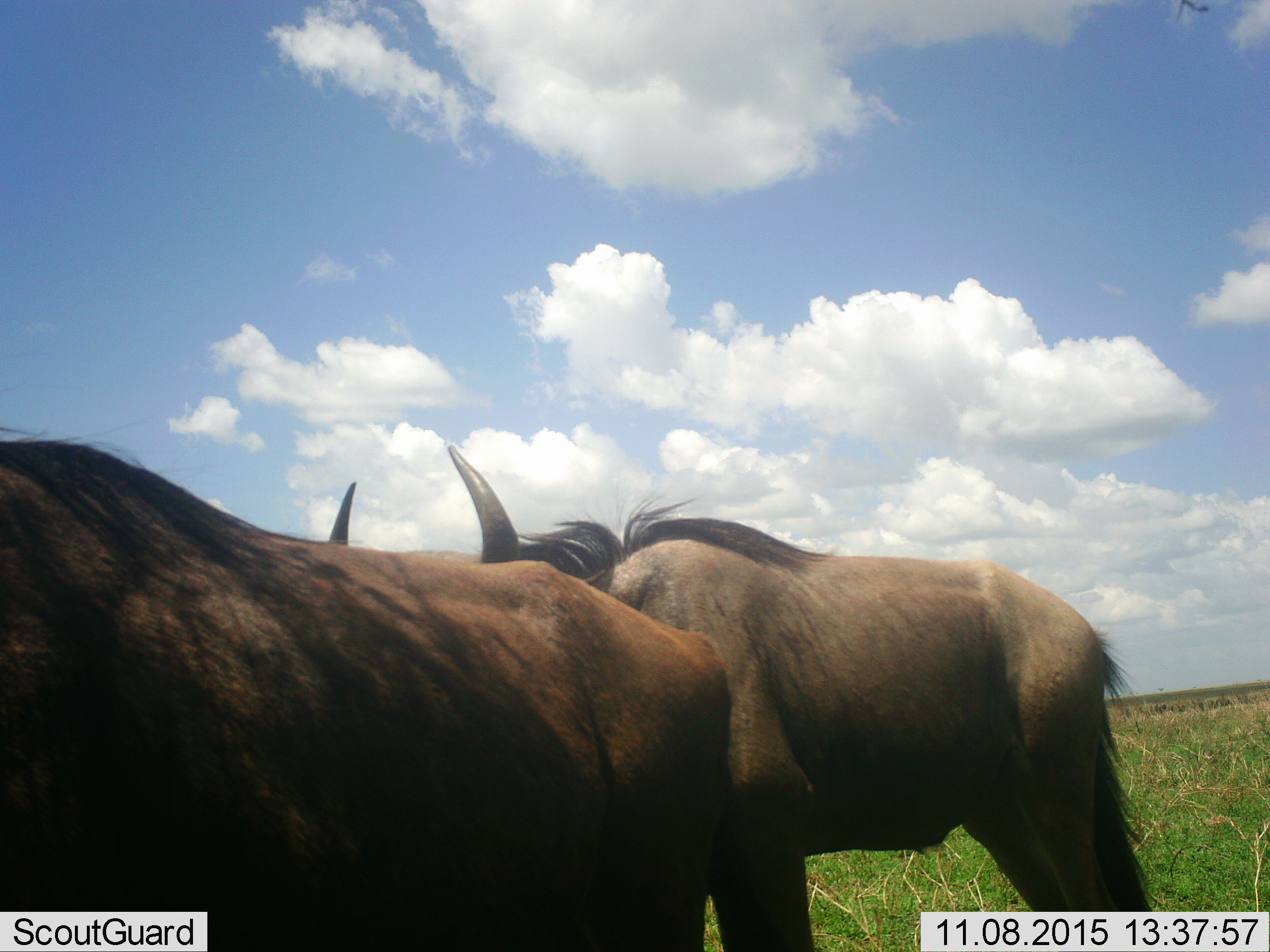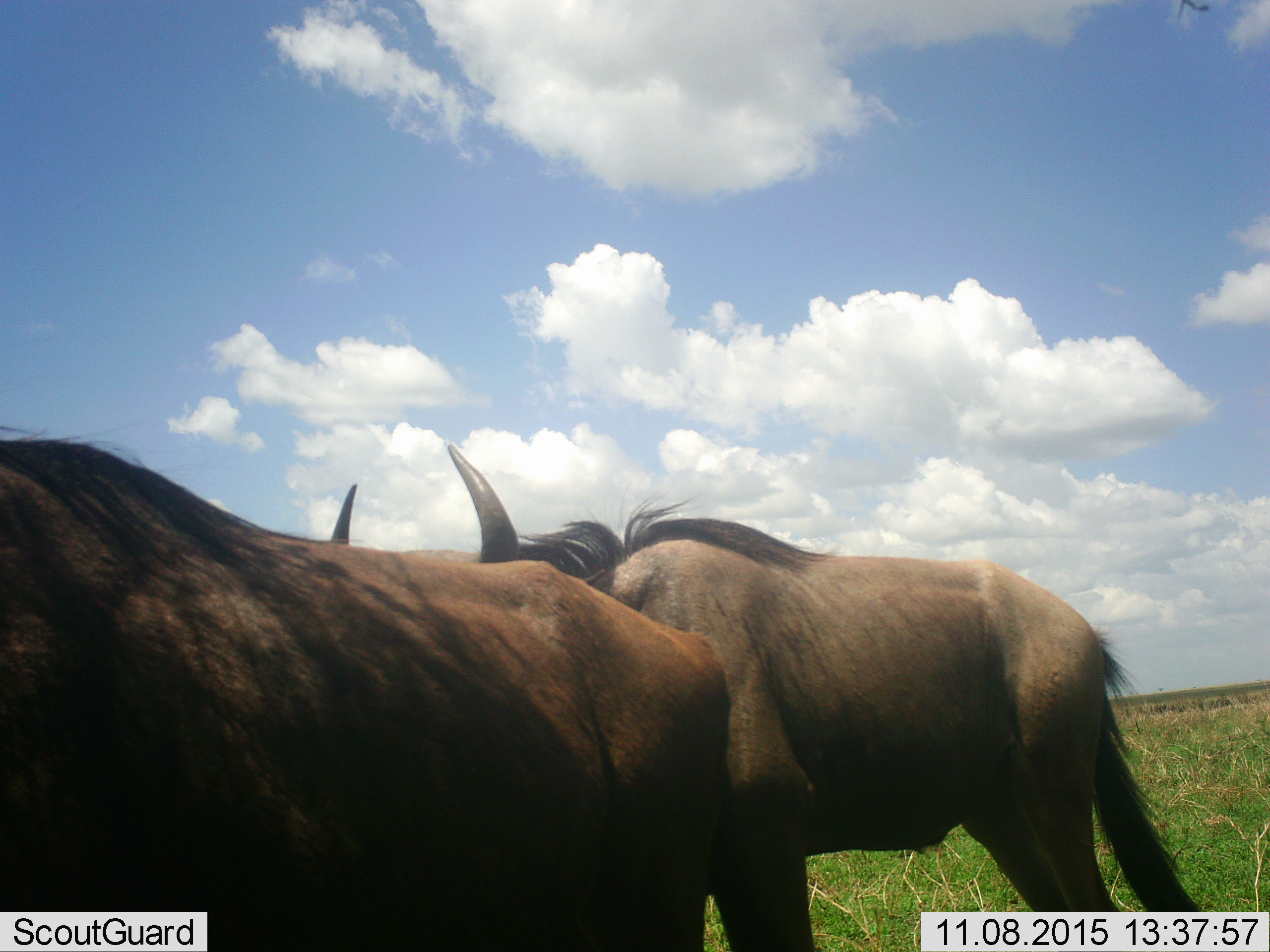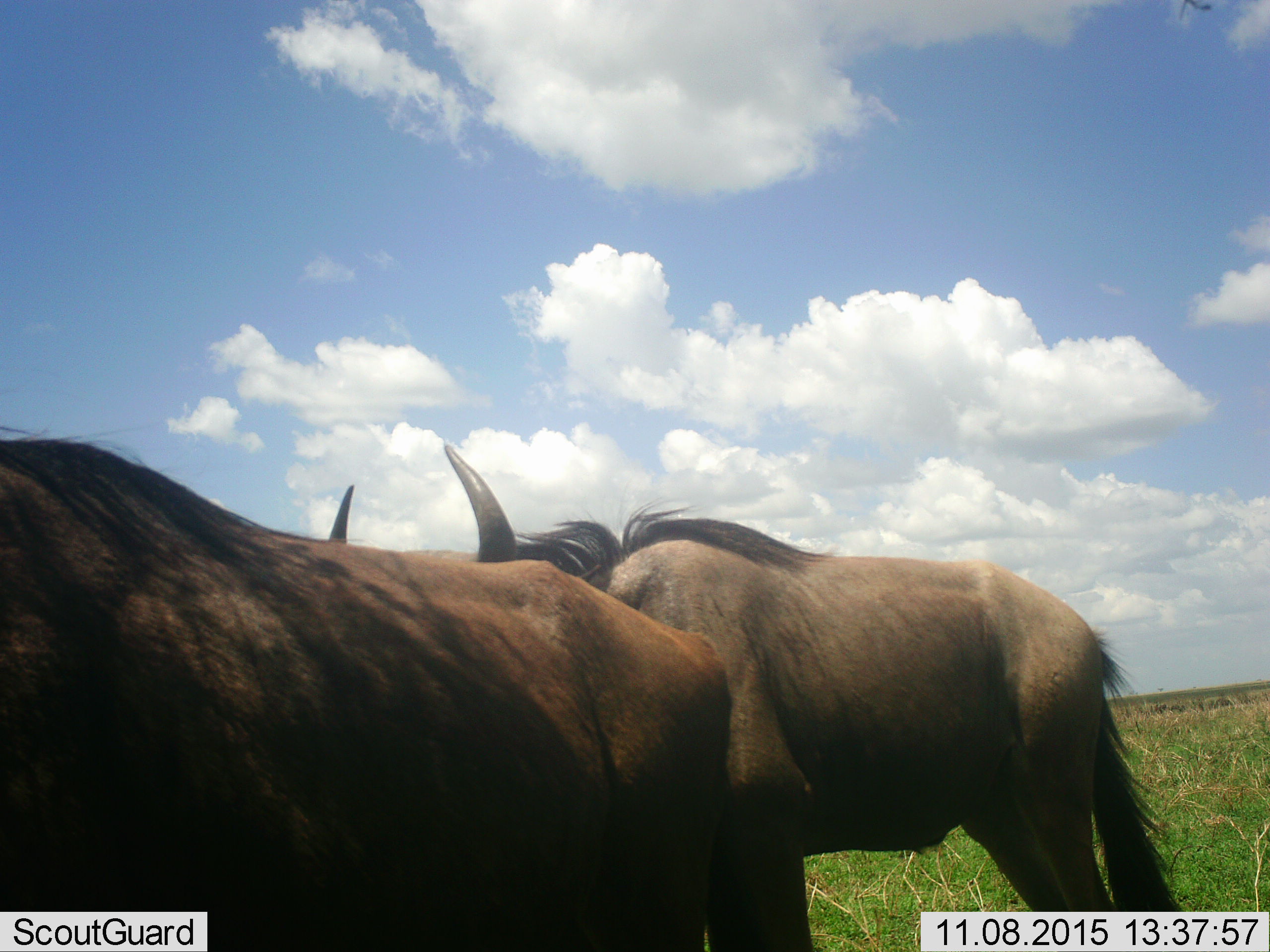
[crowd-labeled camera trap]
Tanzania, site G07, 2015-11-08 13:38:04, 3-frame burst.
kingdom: Animalia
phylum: Chordata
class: Mammalia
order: Artiodactyla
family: Bovidae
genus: Connochaetes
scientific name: Connochaetes taurinus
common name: blue wildebeest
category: wildebeest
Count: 2.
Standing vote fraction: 100%.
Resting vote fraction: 0%.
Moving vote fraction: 0%.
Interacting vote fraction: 14%.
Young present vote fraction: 0%.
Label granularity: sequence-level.